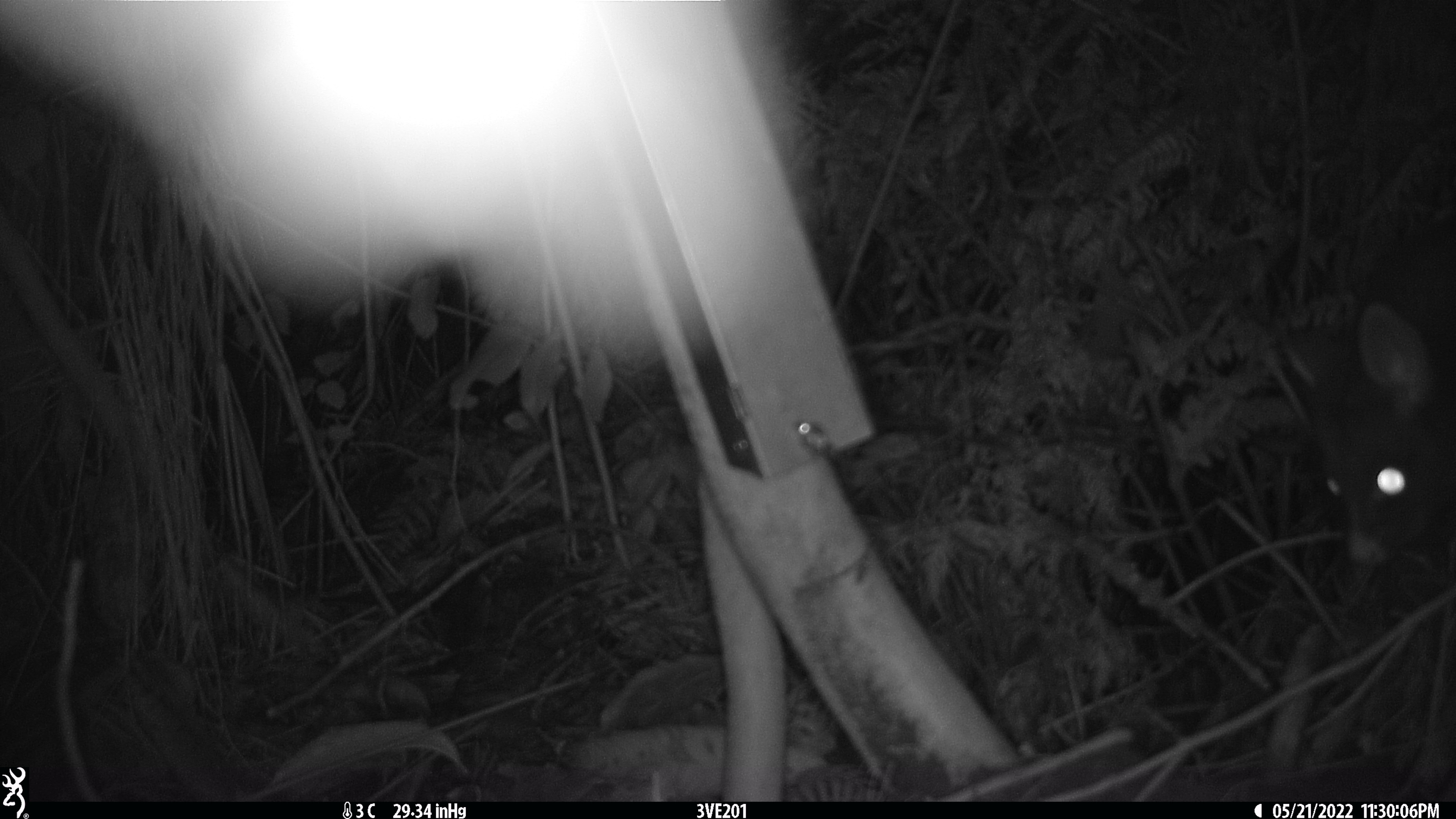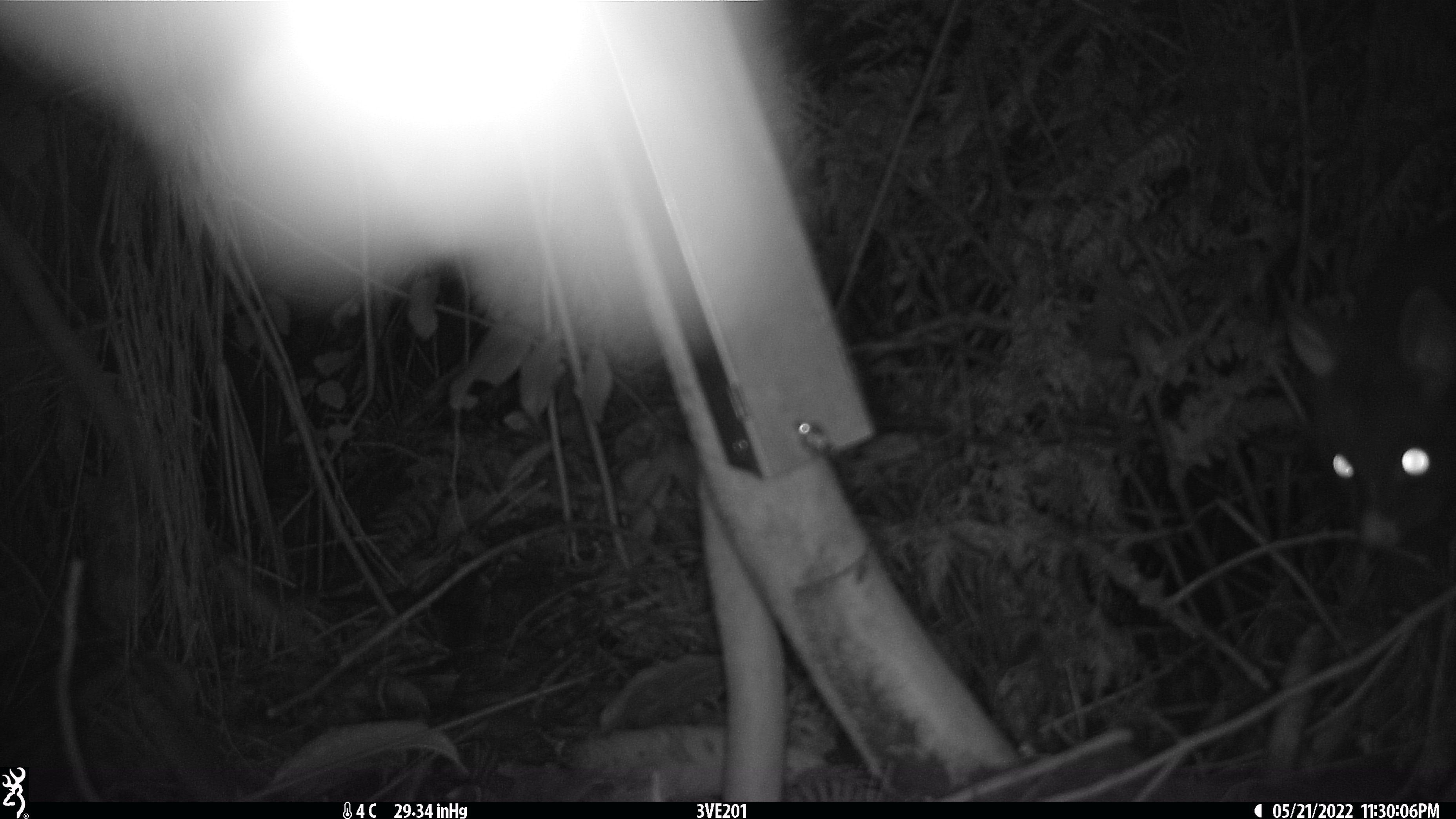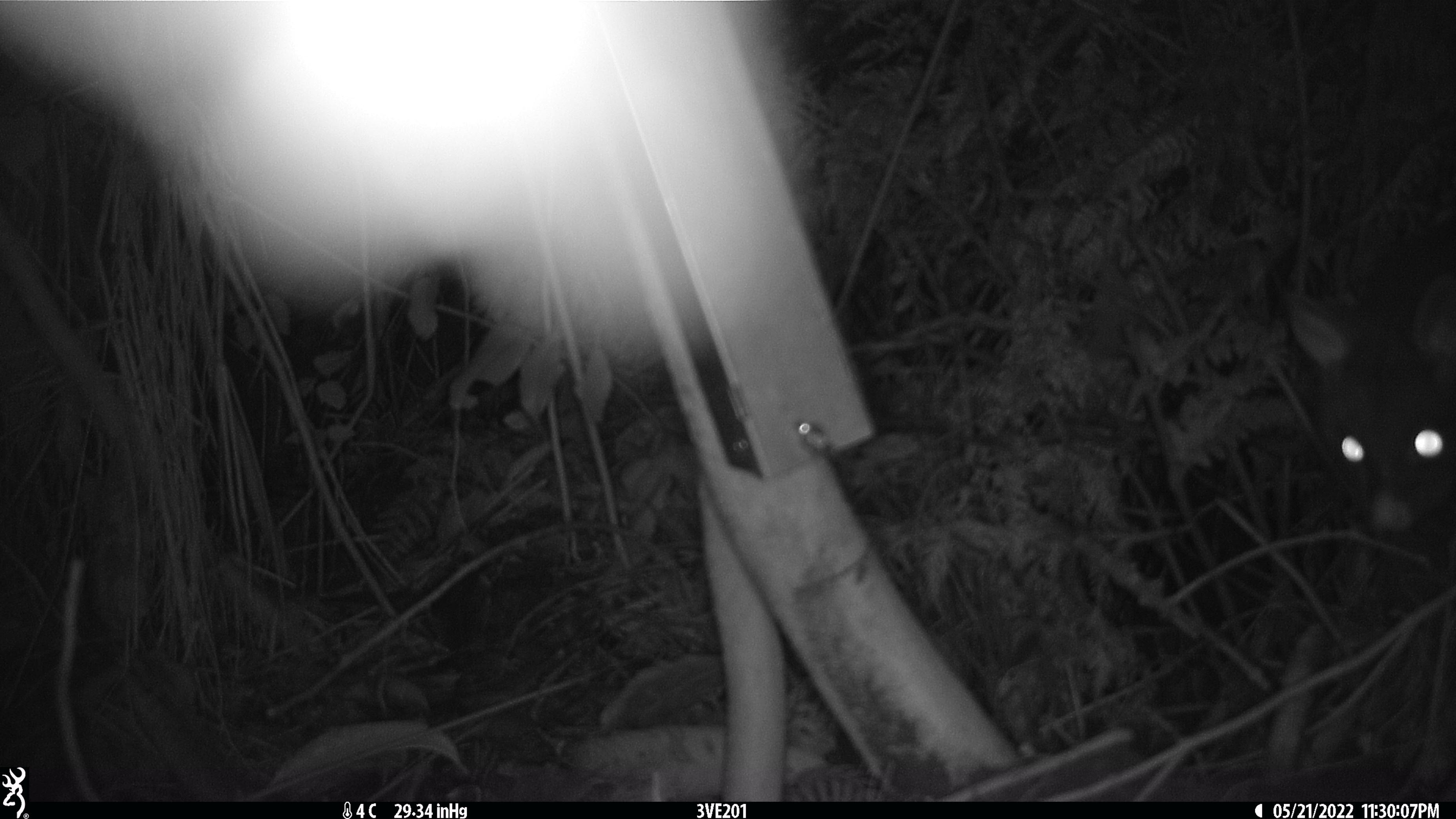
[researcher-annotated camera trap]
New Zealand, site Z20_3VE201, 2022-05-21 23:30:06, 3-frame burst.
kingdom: Animalia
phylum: Chordata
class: Mammalia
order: Diprotodontia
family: Phalangeridae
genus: Trichosurus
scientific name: Trichosurus vulpecula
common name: common brushtail possum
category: possum